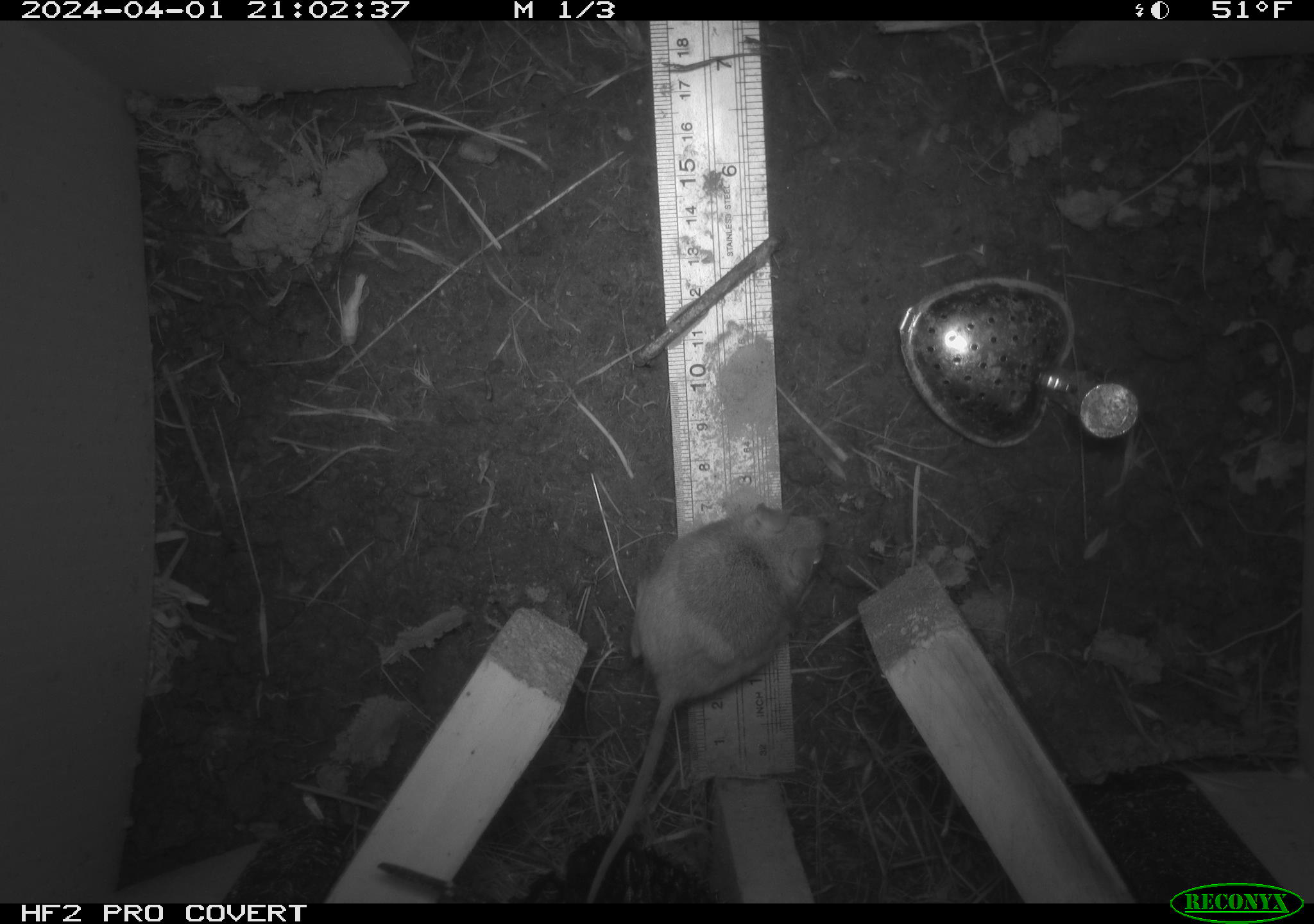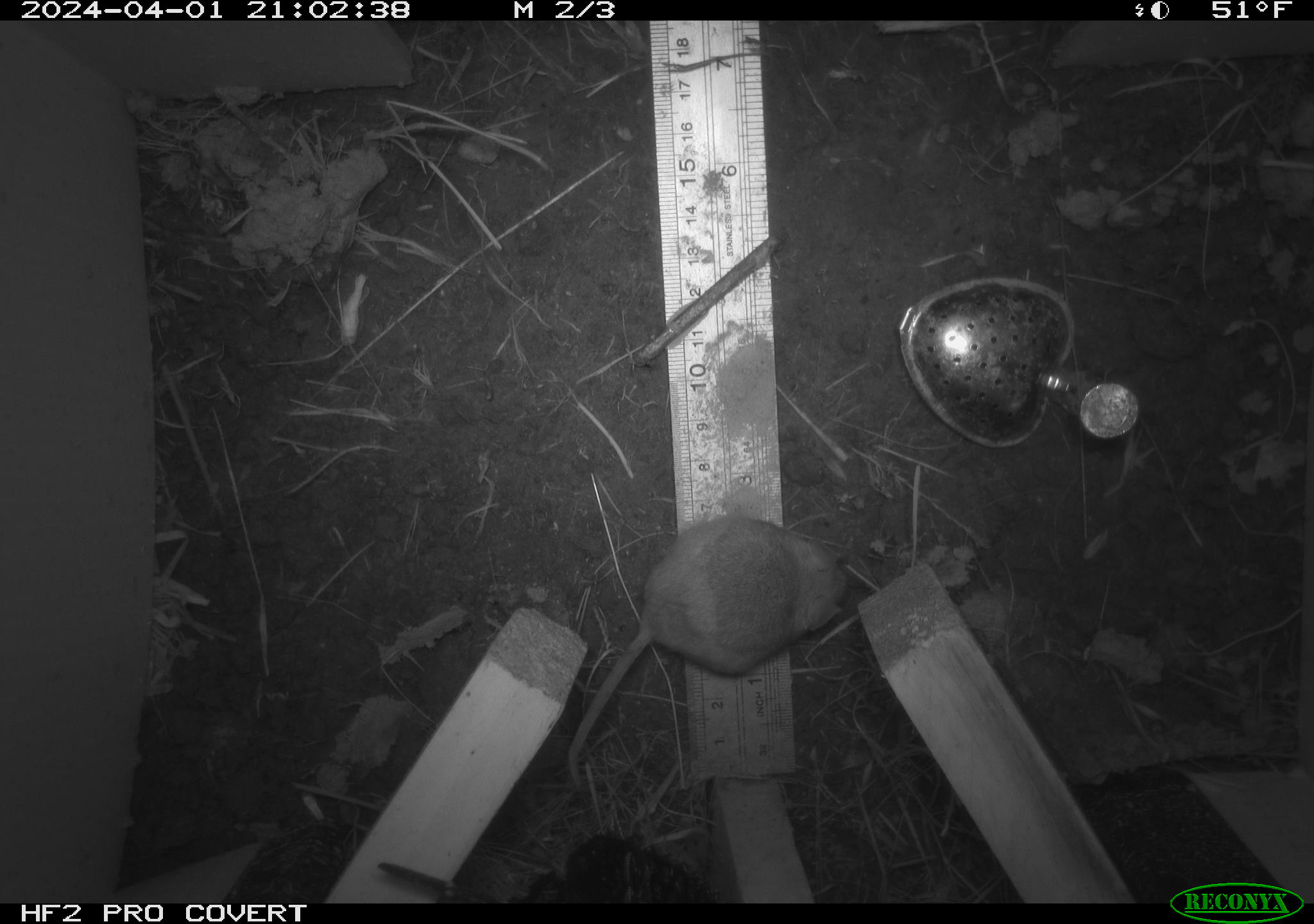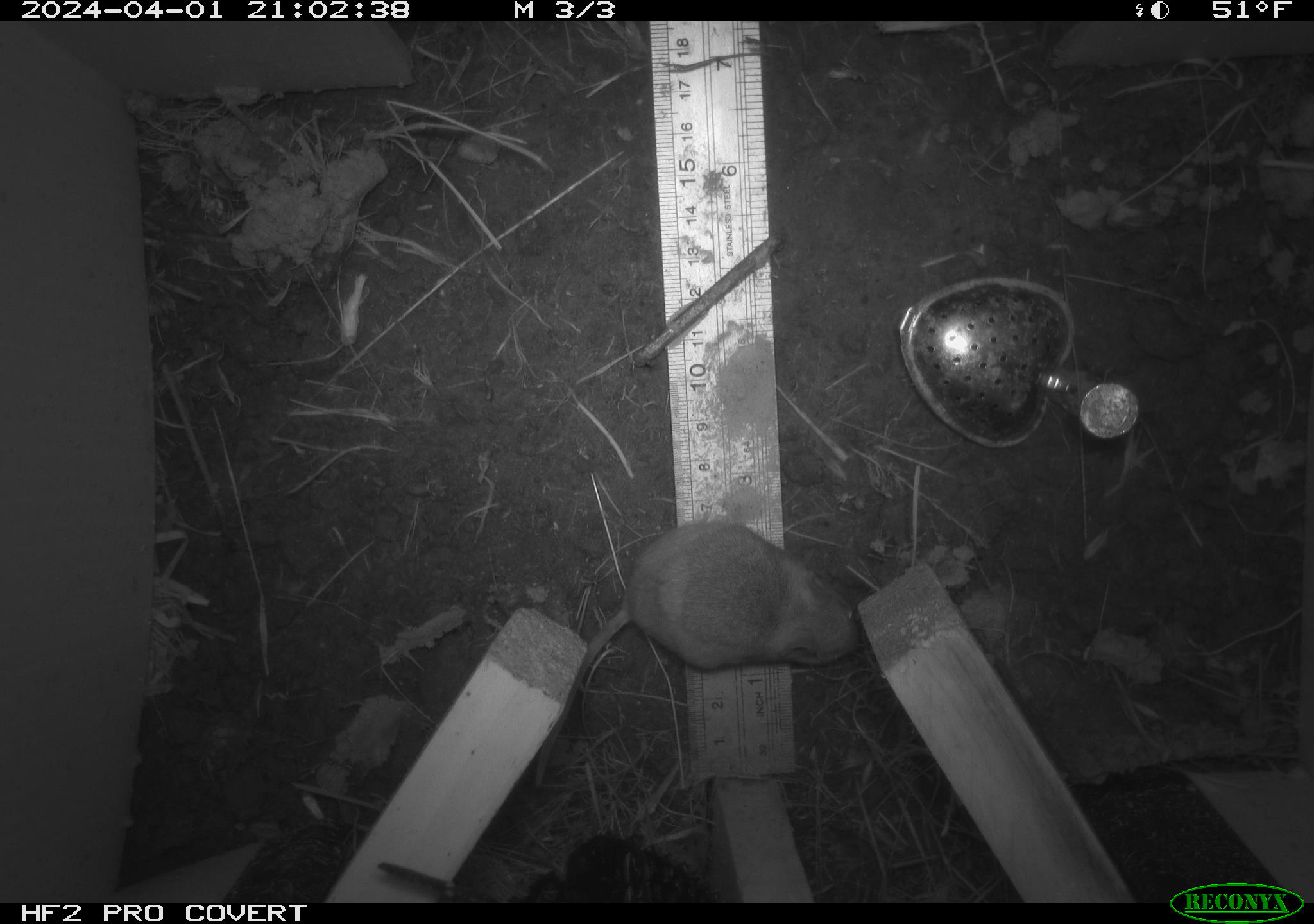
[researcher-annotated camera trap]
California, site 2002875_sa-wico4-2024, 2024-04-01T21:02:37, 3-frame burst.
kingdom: Animalia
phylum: Chordata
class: Mammalia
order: Rodentia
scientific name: Rodentia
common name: rodent